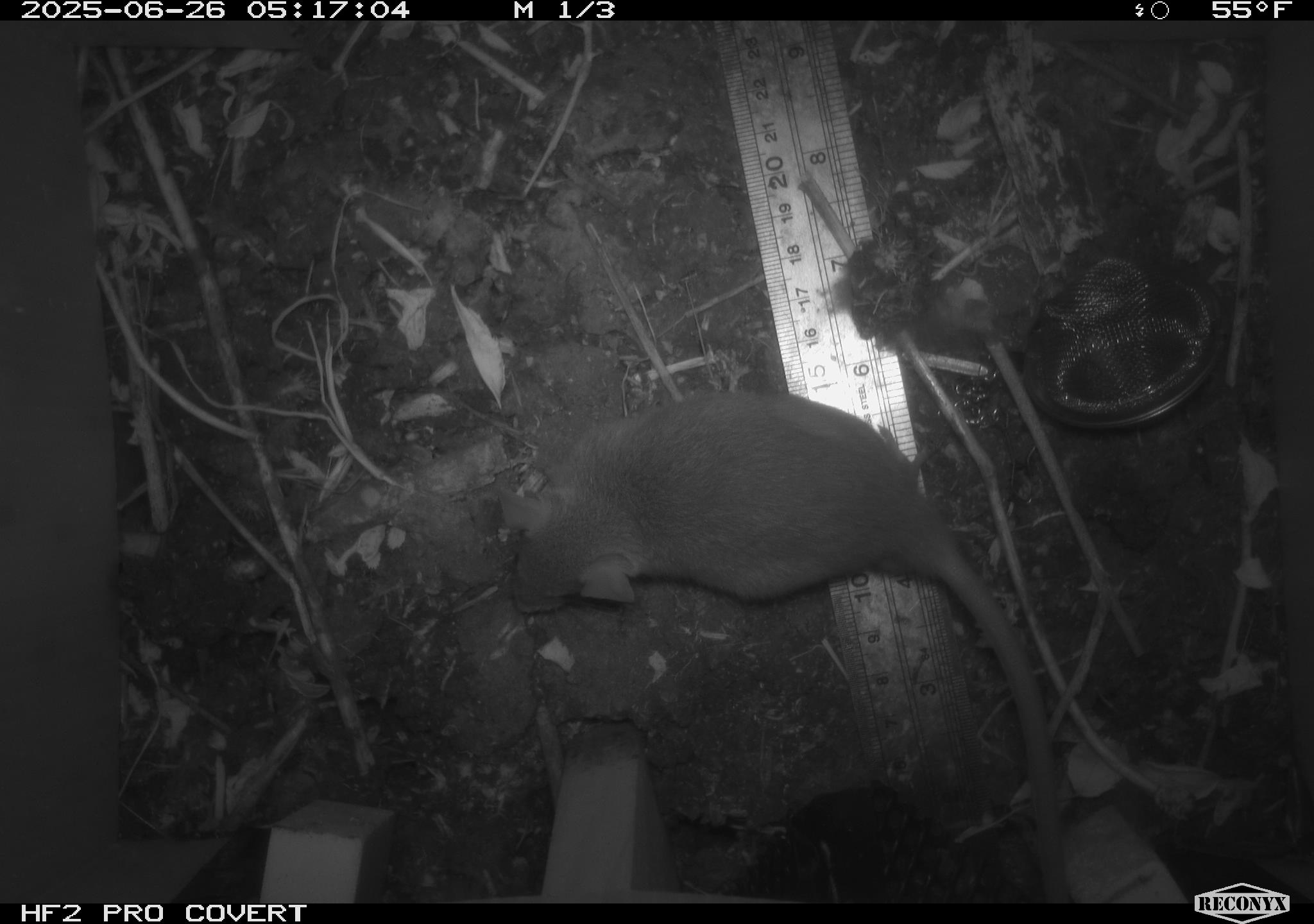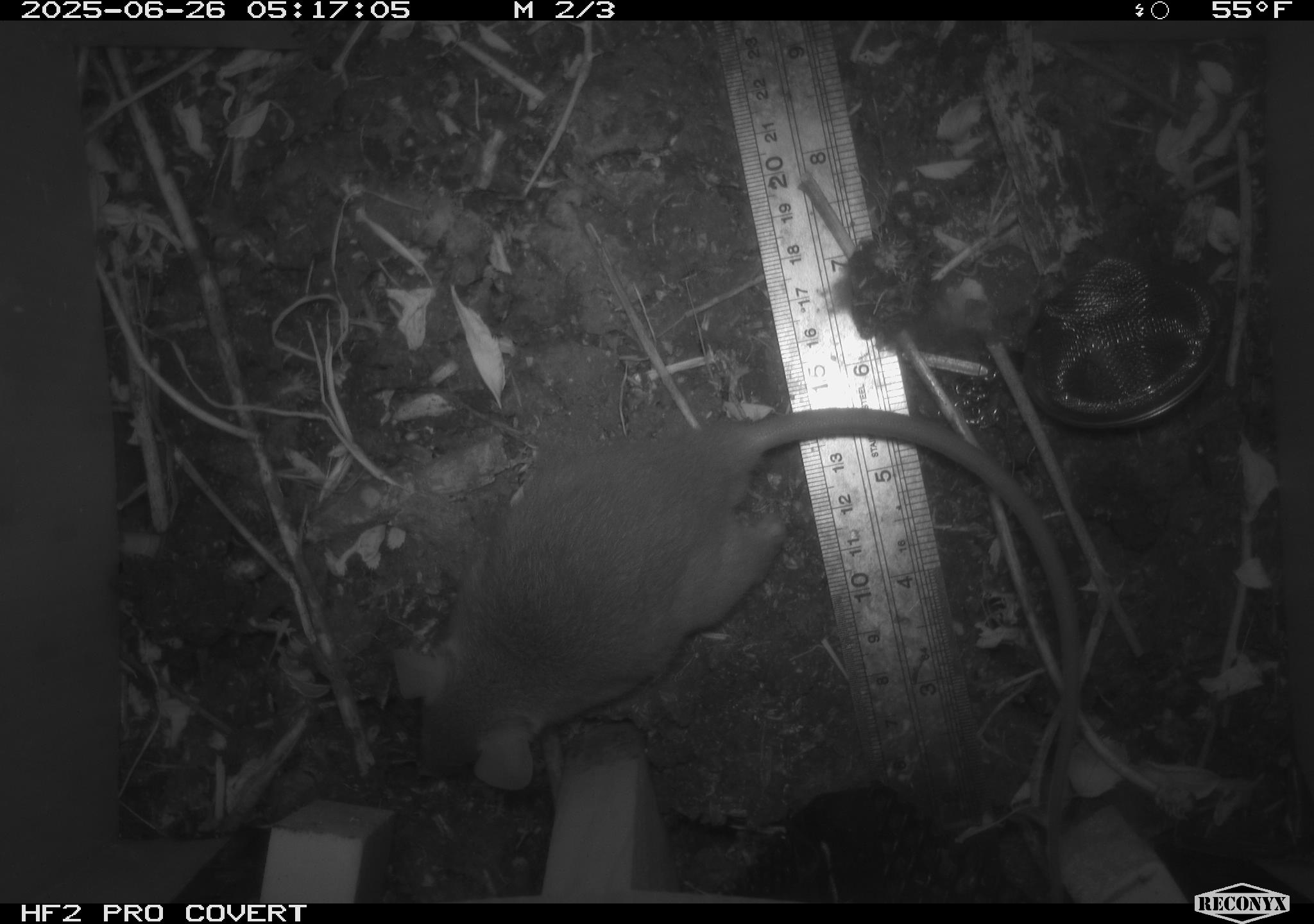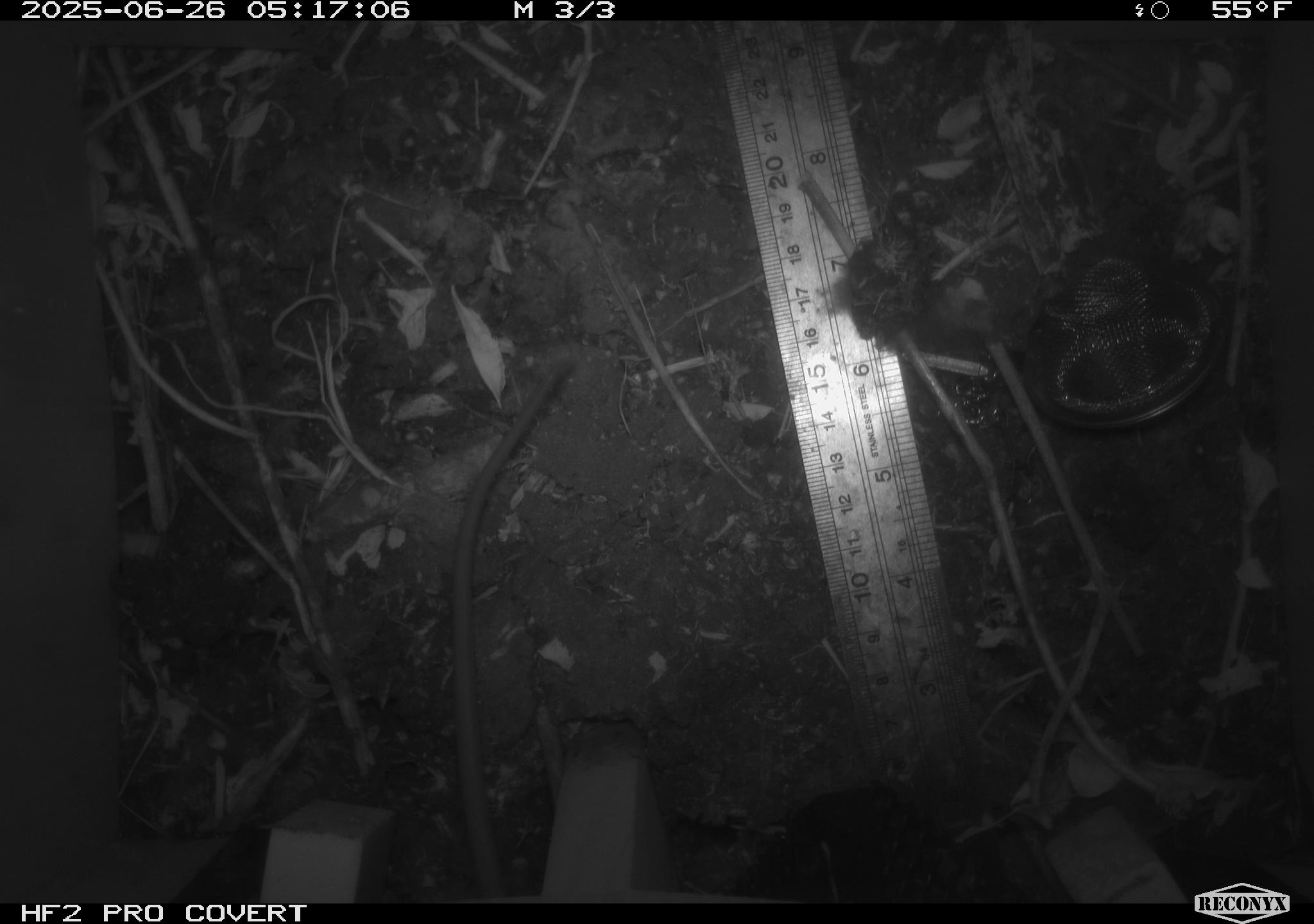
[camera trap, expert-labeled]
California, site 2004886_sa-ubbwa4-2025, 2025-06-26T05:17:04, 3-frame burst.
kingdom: Animalia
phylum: Chordata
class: Mammalia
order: Rodentia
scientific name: Rodentia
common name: rodent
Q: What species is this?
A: Rodent (Rodentia).